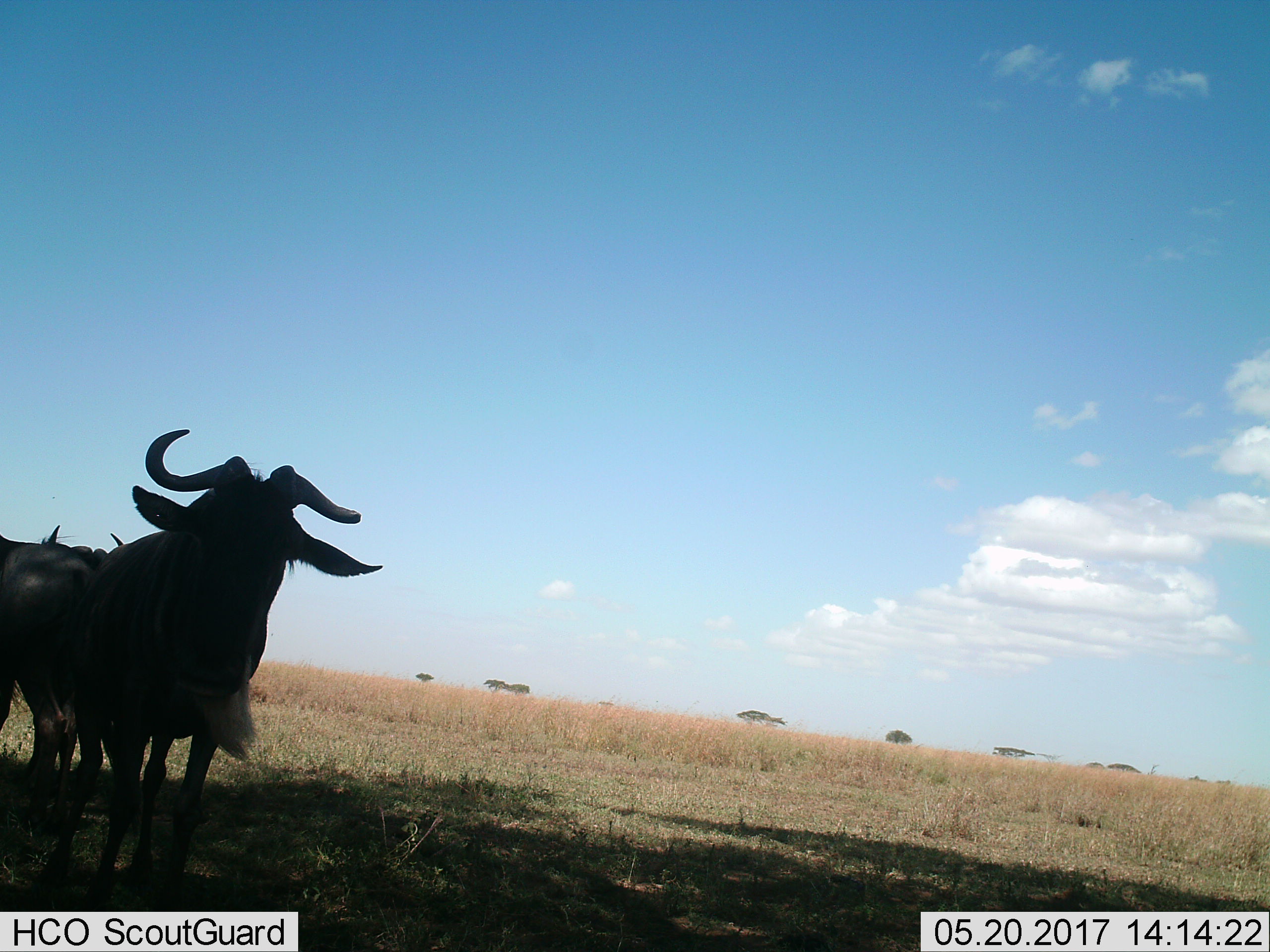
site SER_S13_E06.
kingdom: Animalia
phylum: Chordata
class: Mammalia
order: Artiodactyla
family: Bovidae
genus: Connochaetes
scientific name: Connochaetes taurinus taurinus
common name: blue wildebeest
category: wildebeestblue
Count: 3.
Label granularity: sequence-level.